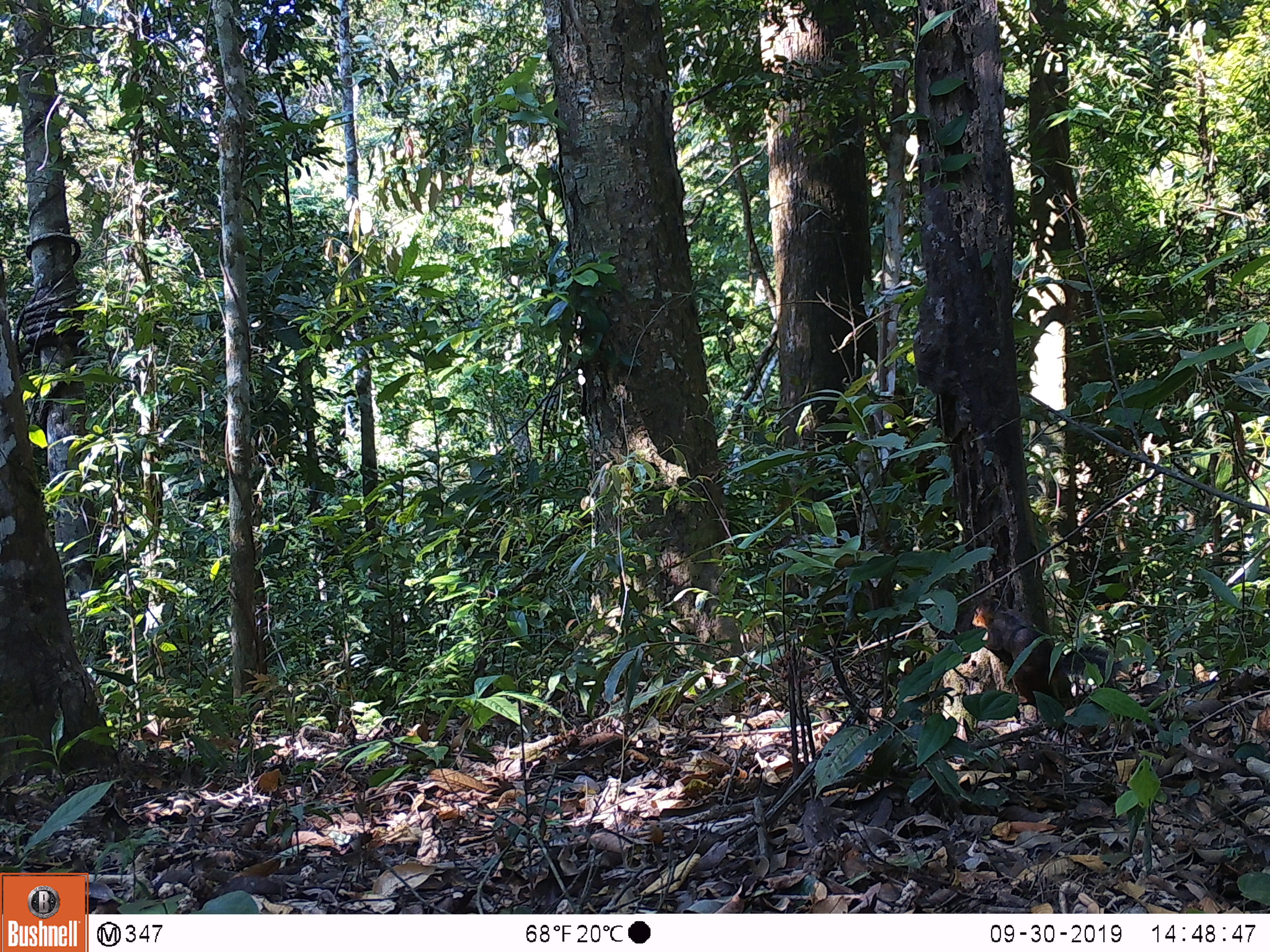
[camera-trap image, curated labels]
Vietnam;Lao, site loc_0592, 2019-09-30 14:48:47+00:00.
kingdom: Animalia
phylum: Chordata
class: Mammalia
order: Rodentia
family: Sciuridae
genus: Dremomys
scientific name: Dremomys rufigenis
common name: red-cheeked squirrel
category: red cheeked squirrel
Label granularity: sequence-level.